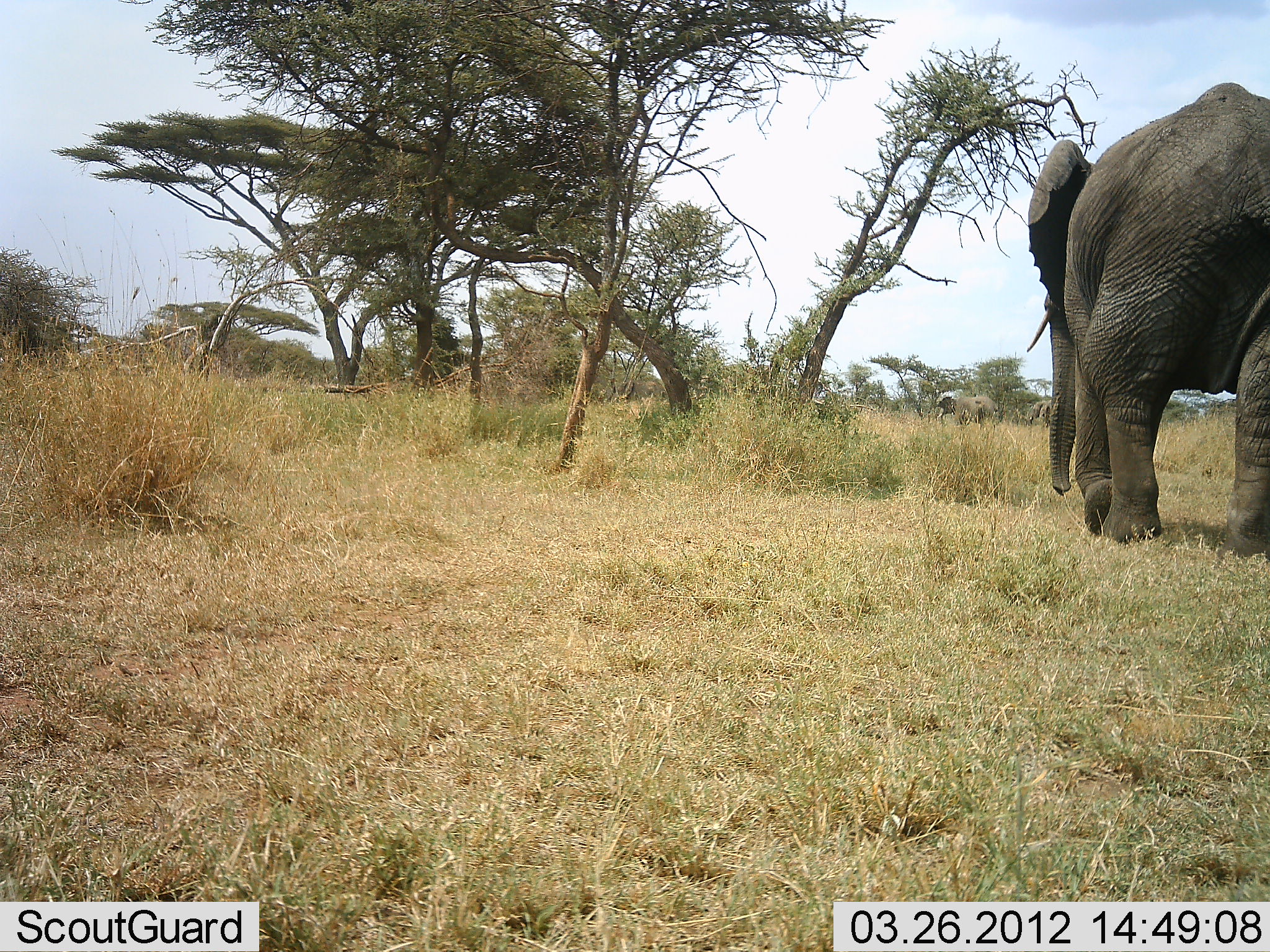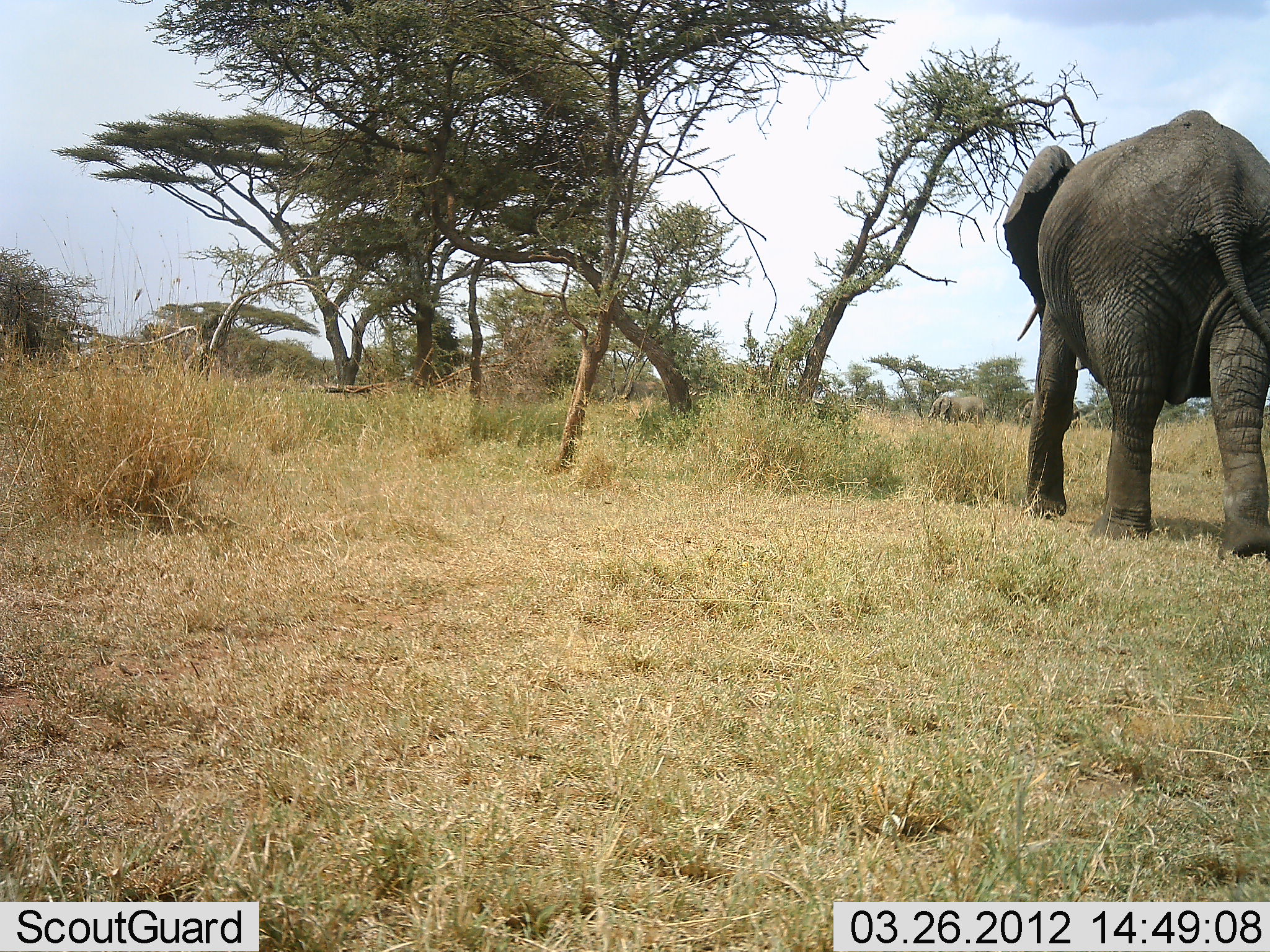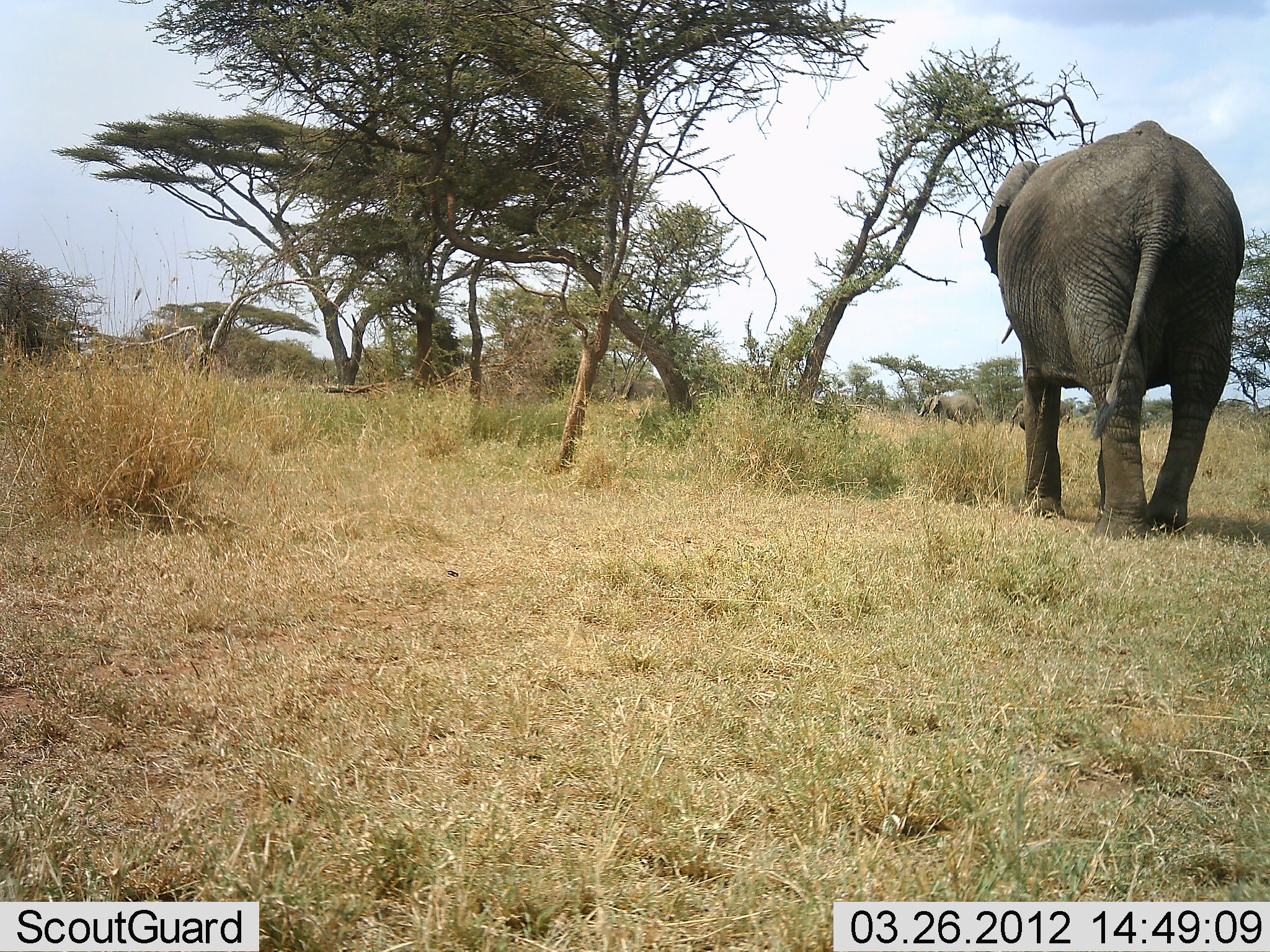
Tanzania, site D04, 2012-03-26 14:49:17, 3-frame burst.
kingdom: Animalia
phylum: Chordata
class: Mammalia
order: Proboscidea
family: Elephantidae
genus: Loxodonta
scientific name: Loxodonta africana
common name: african bush elephant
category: elephant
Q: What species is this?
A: Elephant (african bush elephant) (Loxodonta africana).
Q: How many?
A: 3.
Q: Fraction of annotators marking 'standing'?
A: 6%.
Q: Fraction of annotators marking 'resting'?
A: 0%.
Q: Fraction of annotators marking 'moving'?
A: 100%.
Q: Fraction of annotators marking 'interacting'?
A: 0%.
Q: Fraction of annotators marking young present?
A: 3%.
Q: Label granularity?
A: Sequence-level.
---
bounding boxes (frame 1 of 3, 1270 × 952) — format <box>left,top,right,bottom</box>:
animal: <box>1026,83,1270,563</box>; <box>937,395,999,427</box>; <box>1026,401,1051,428</box>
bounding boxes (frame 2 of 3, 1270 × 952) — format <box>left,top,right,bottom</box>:
animal: <box>1010,108,1270,560</box>; <box>928,390,992,427</box>; <box>1021,401,1081,433</box>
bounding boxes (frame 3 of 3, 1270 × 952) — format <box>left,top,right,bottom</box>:
animal: <box>979,120,1270,543</box>; <box>1008,399,1075,433</box>; <box>917,395,983,427</box>